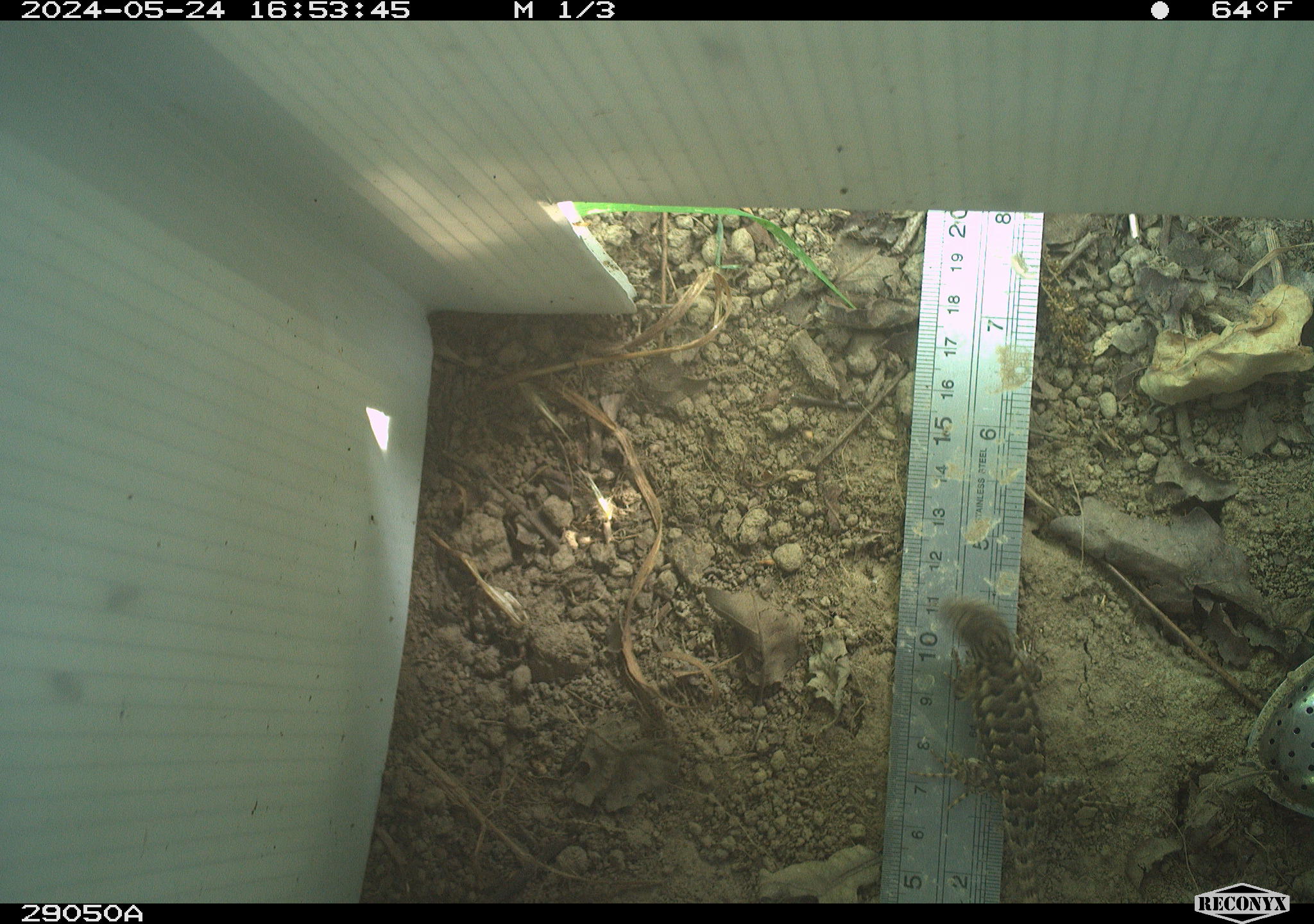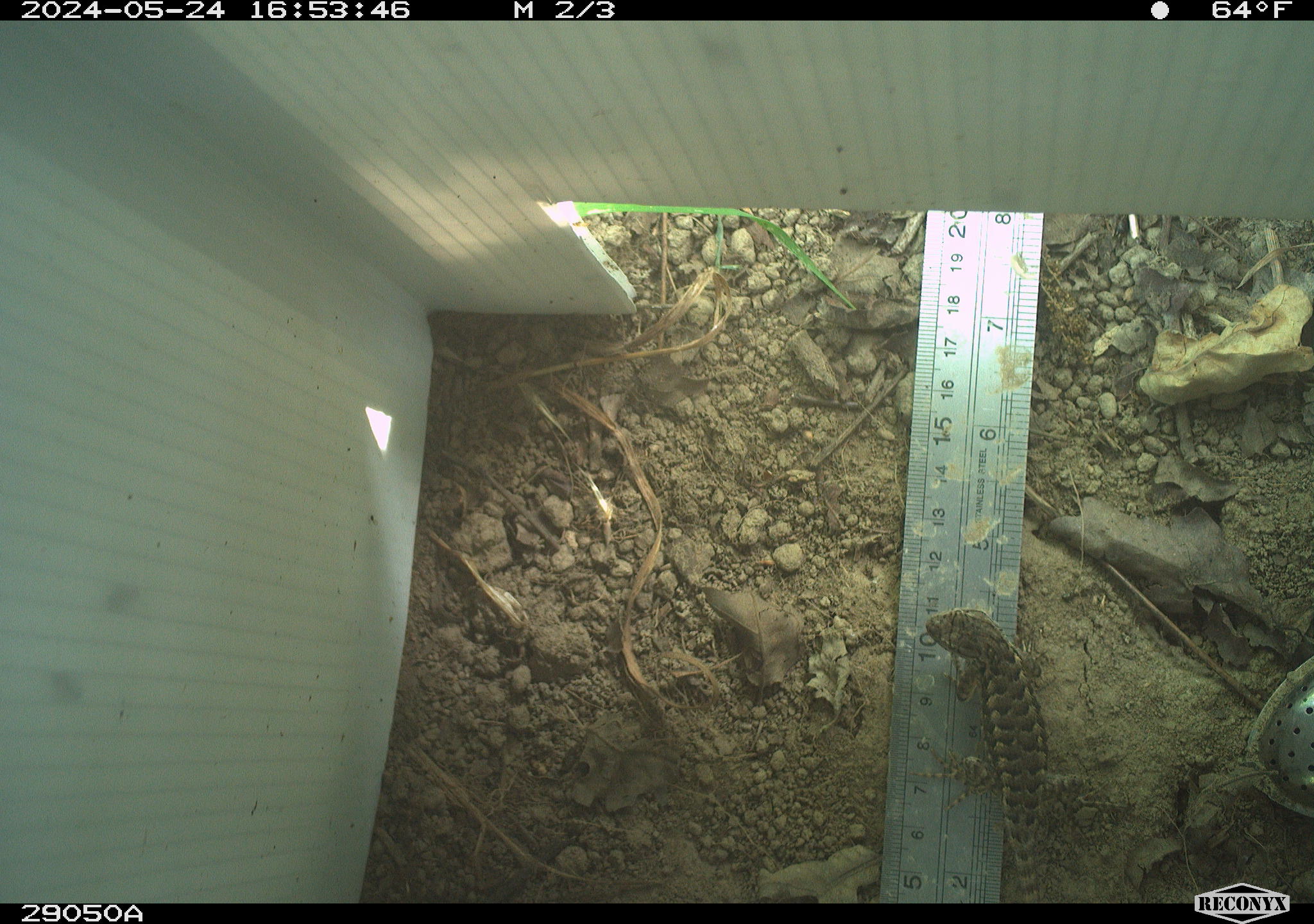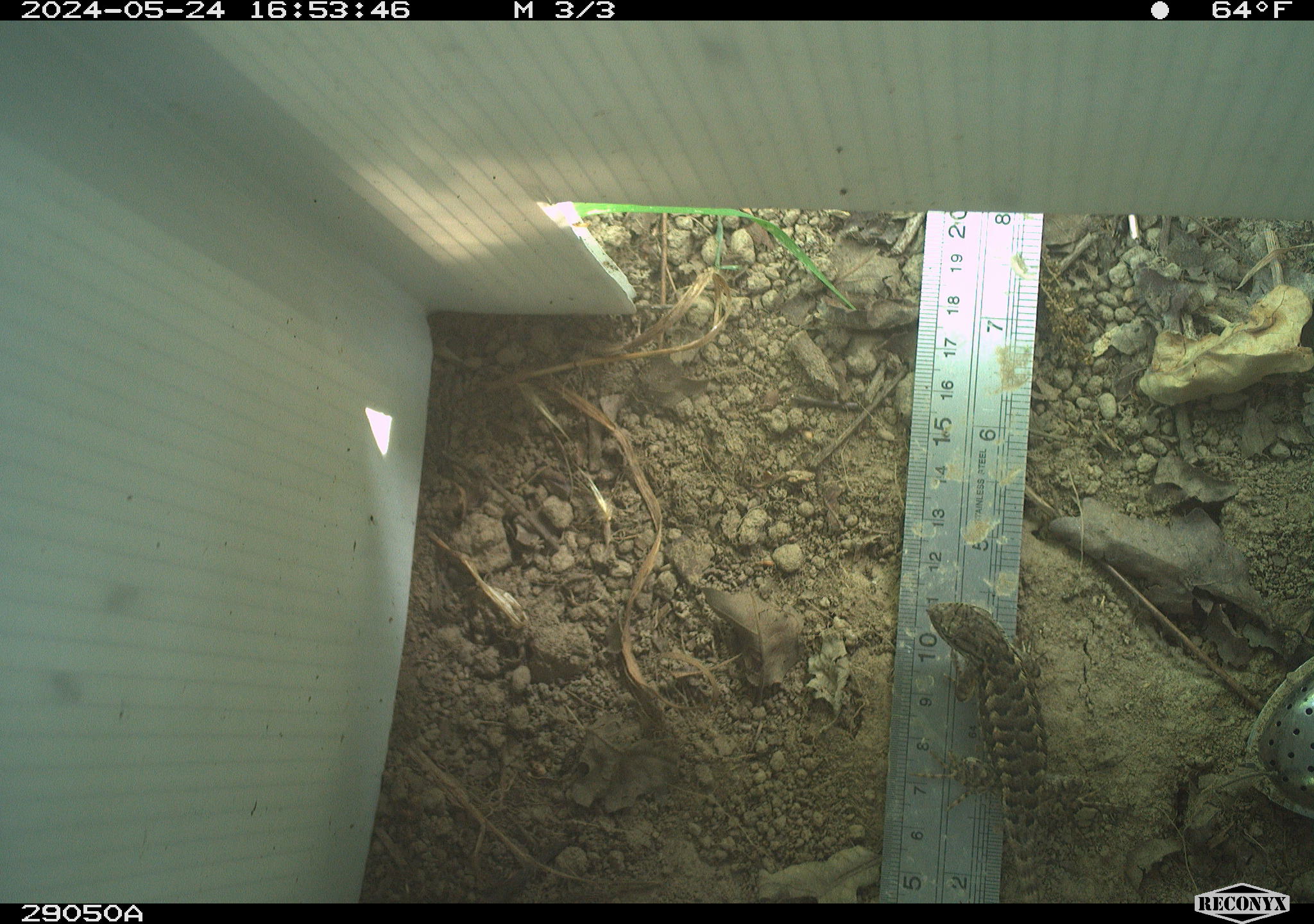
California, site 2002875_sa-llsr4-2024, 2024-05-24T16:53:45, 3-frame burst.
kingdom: Animalia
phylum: Chordata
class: Reptilia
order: Squamata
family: Phrynosomatidae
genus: Sceloporus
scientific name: Sceloporus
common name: spiny lizards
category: sceloporus species